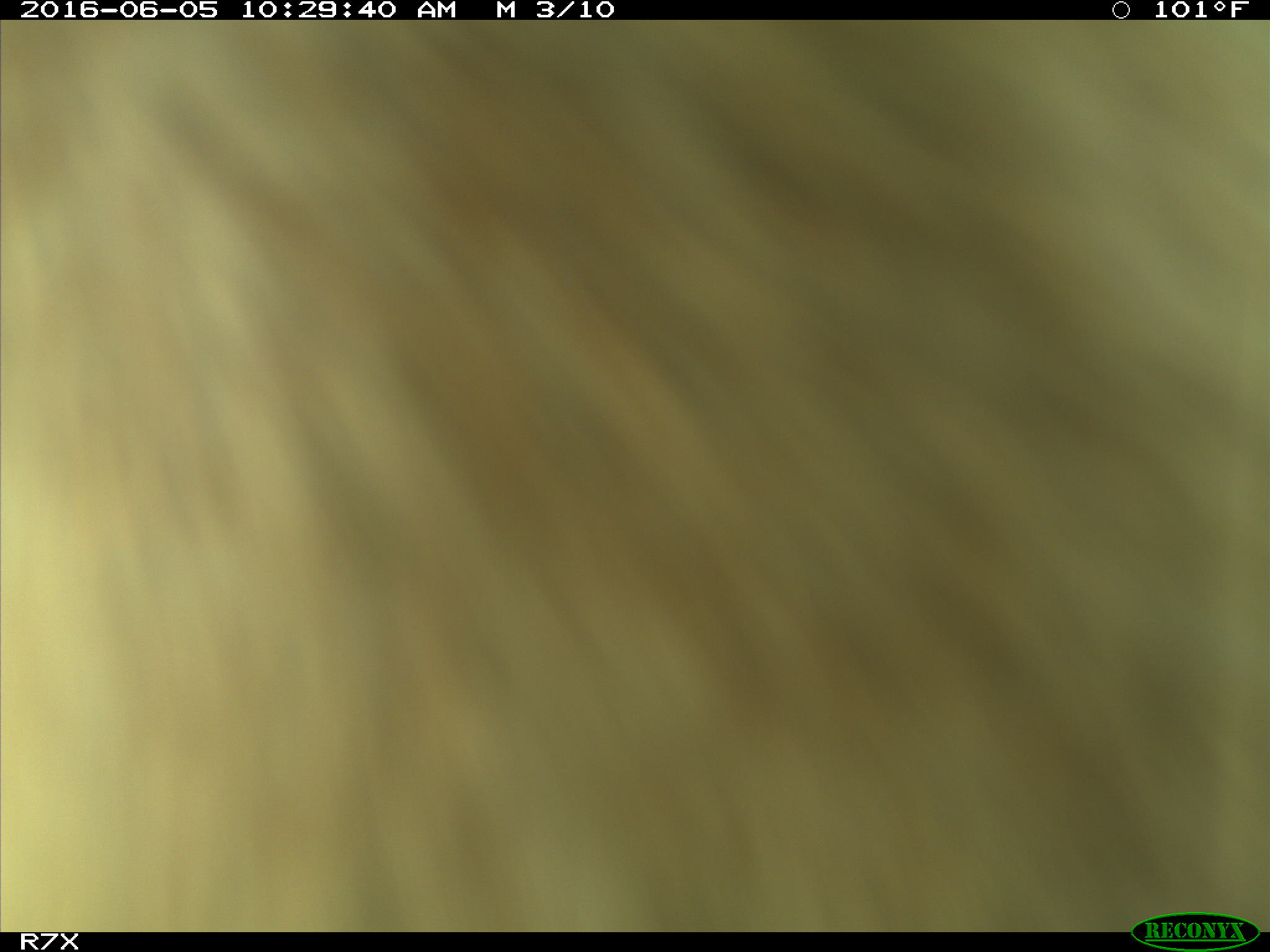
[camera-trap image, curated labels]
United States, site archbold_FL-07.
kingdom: Animalia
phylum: Chordata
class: Mammalia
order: Artiodactyla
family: Bovidae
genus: Bos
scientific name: Bos taurus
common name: domestic cow